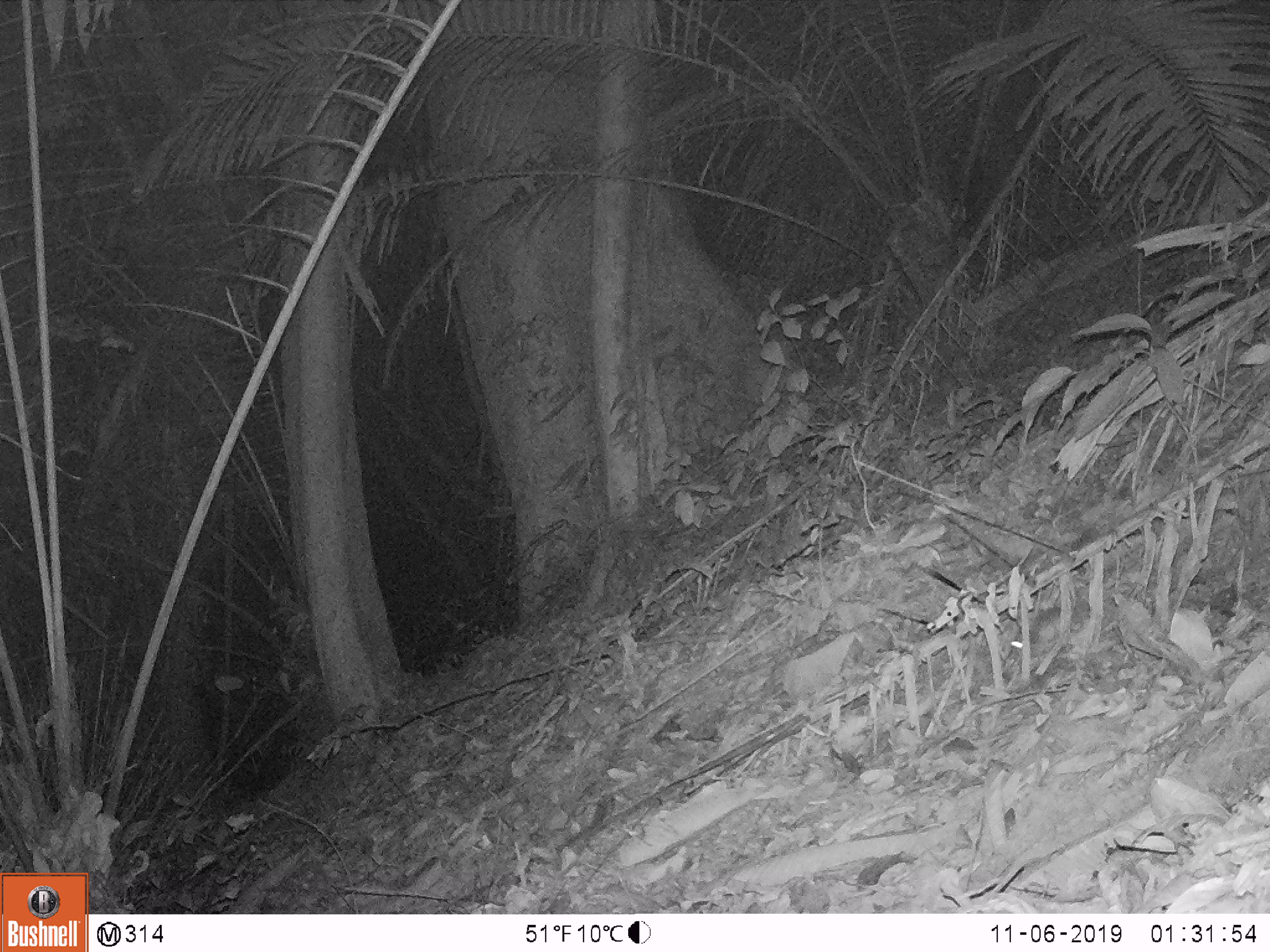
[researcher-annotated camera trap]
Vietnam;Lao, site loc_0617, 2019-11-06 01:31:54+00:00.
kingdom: Animalia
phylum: Chordata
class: Mammalia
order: Rodentia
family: Muridae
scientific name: Muridae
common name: old-world mice and rats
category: unidentified murid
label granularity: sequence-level